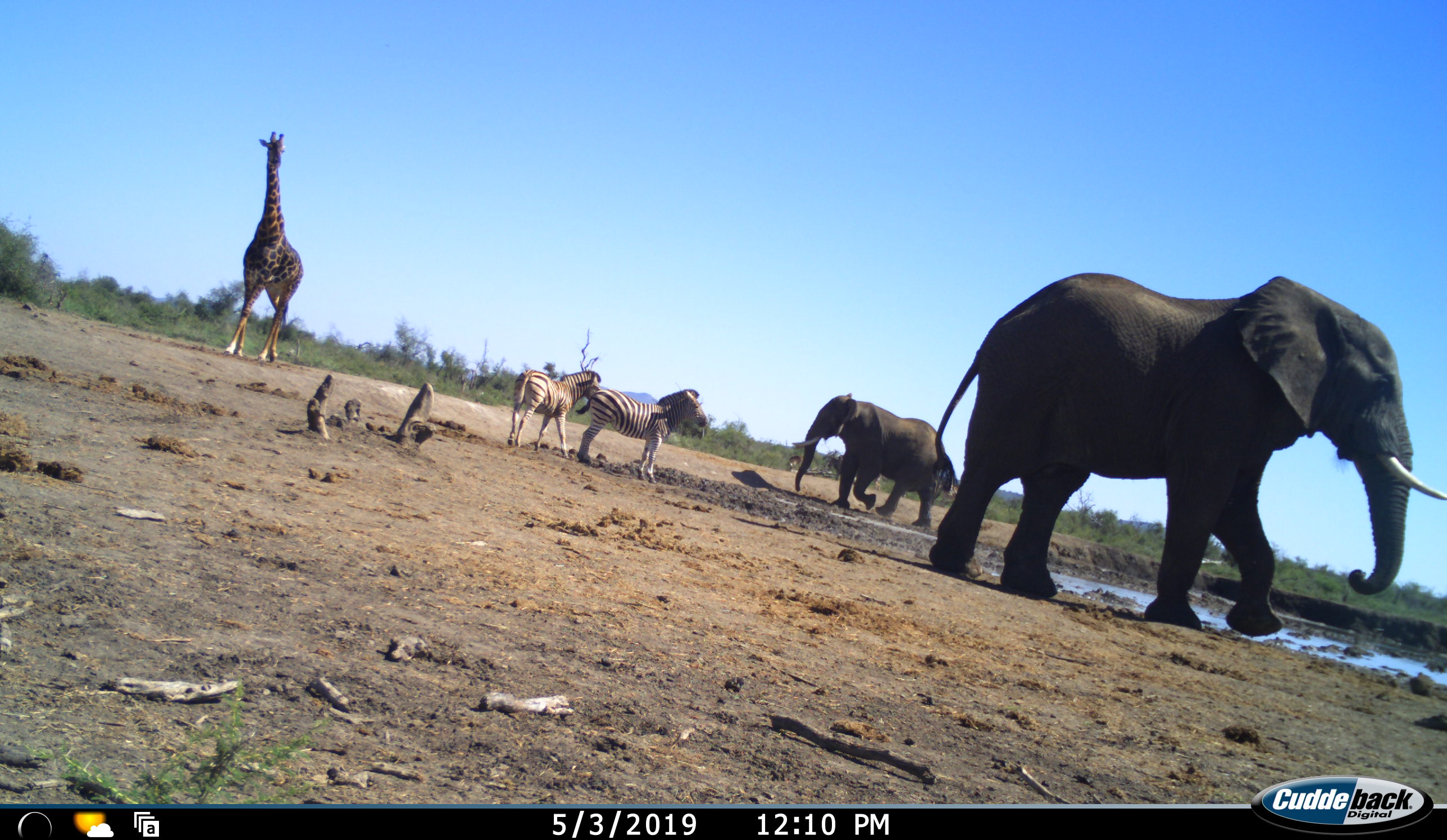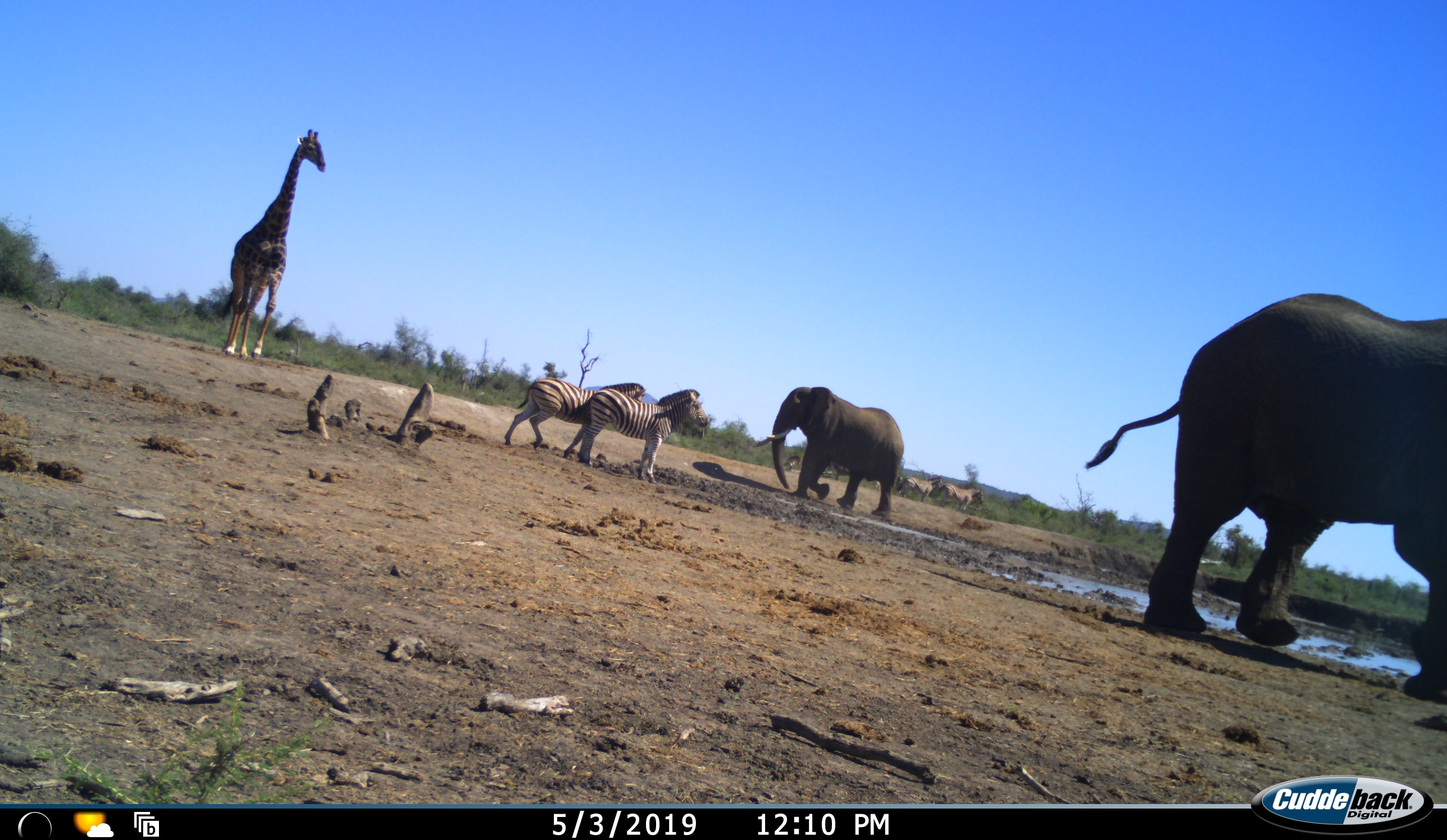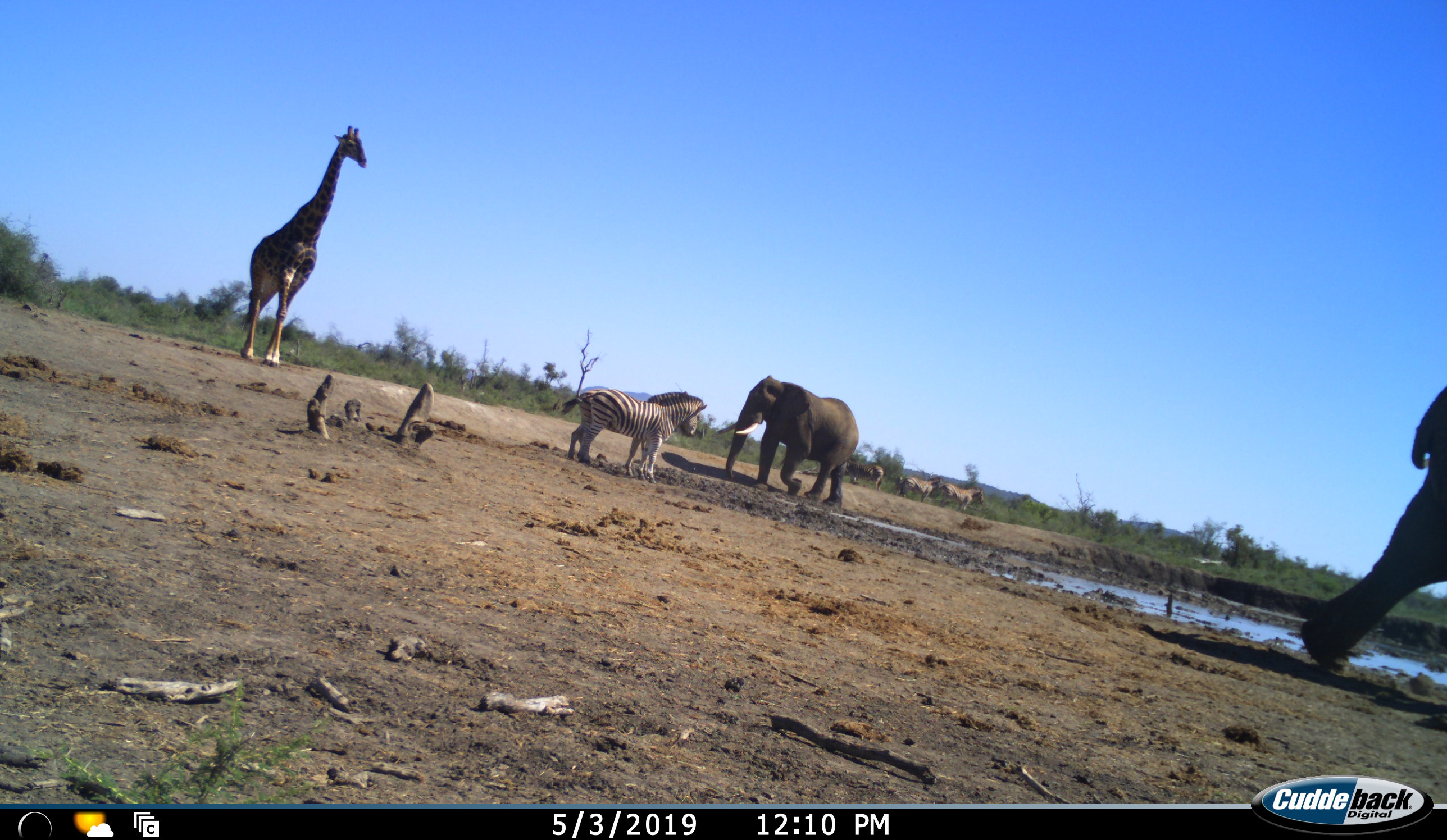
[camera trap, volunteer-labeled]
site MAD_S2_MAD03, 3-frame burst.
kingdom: Animalia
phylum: Chordata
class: Mammalia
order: Proboscidea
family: Elephantidae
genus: Loxodonta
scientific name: Loxodonta africana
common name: african bush elephant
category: elephant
Elephant (african bush elephant) (Loxodonta africana), count 2. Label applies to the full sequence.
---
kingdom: Animalia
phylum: Chordata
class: Mammalia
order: Artiodactyla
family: Giraffidae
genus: Giraffa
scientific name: Giraffa camelopardalis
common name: giraffe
Giraffe (Giraffa camelopardalis), count 1. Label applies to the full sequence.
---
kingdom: Animalia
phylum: Chordata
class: Mammalia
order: Perissodactyla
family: Equidae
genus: Equus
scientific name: Equus quagga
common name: plains zebra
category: zebraplains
Zebraplains (plains zebra) (Equus quagga), count 5. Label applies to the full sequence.